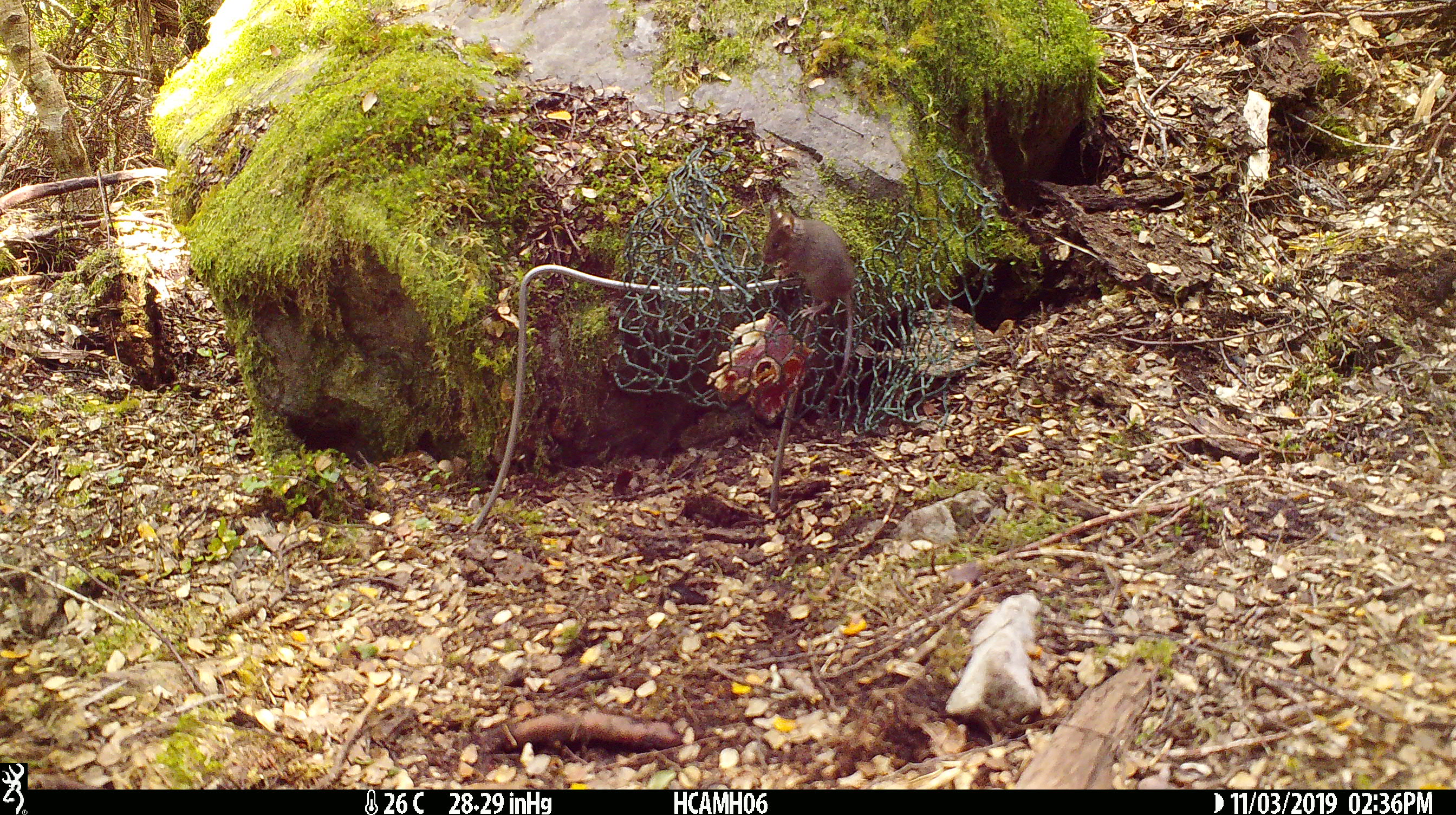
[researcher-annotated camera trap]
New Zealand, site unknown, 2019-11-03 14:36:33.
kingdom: Animalia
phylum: Chordata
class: Mammalia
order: Rodentia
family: Muridae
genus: Mus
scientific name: Mus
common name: mouse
Mouse (Mus).